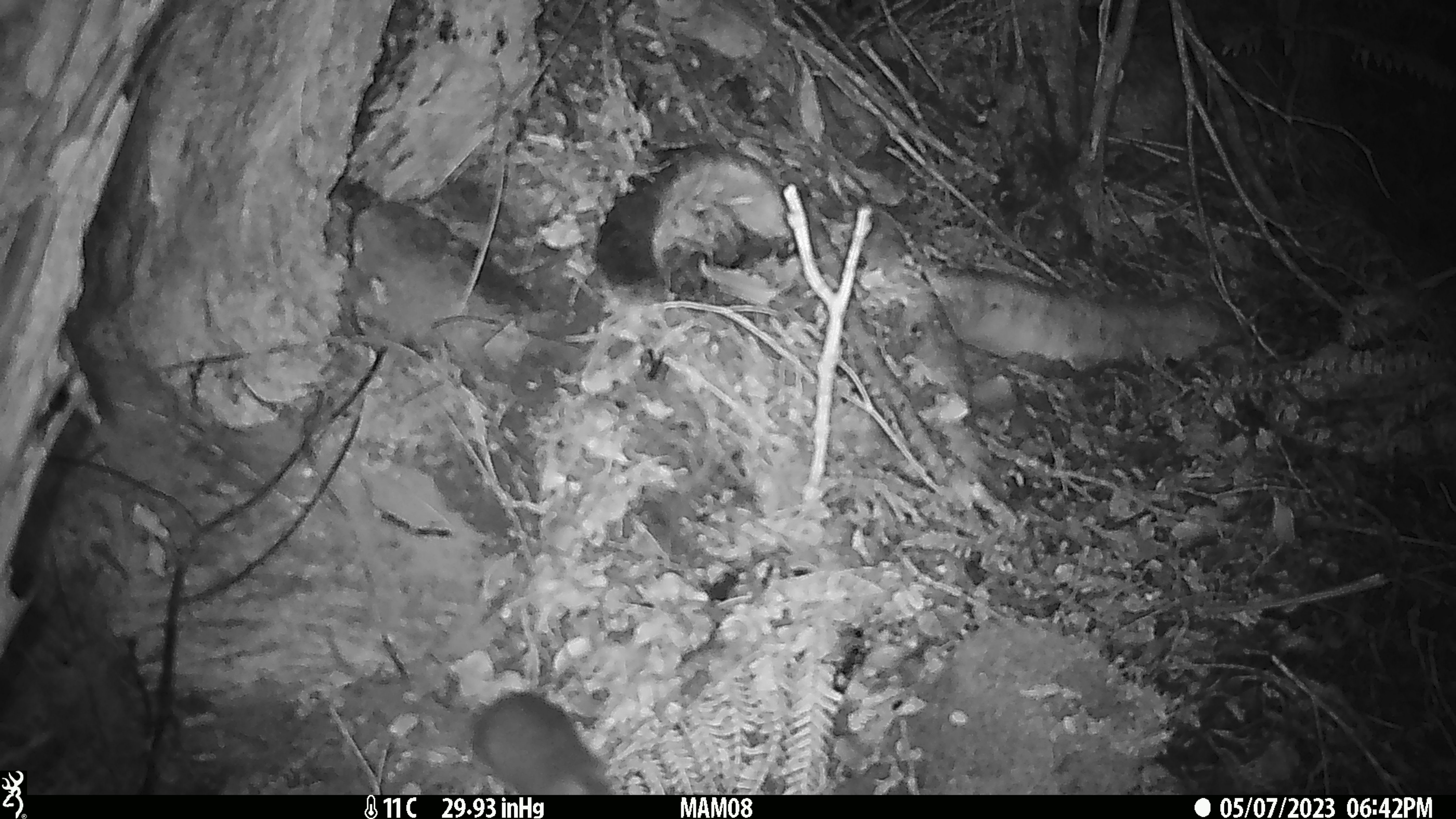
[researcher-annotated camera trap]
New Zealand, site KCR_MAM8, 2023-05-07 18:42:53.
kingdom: Animalia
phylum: Chordata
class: Mammalia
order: Rodentia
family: Muridae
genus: Rattus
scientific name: Rattus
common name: rat